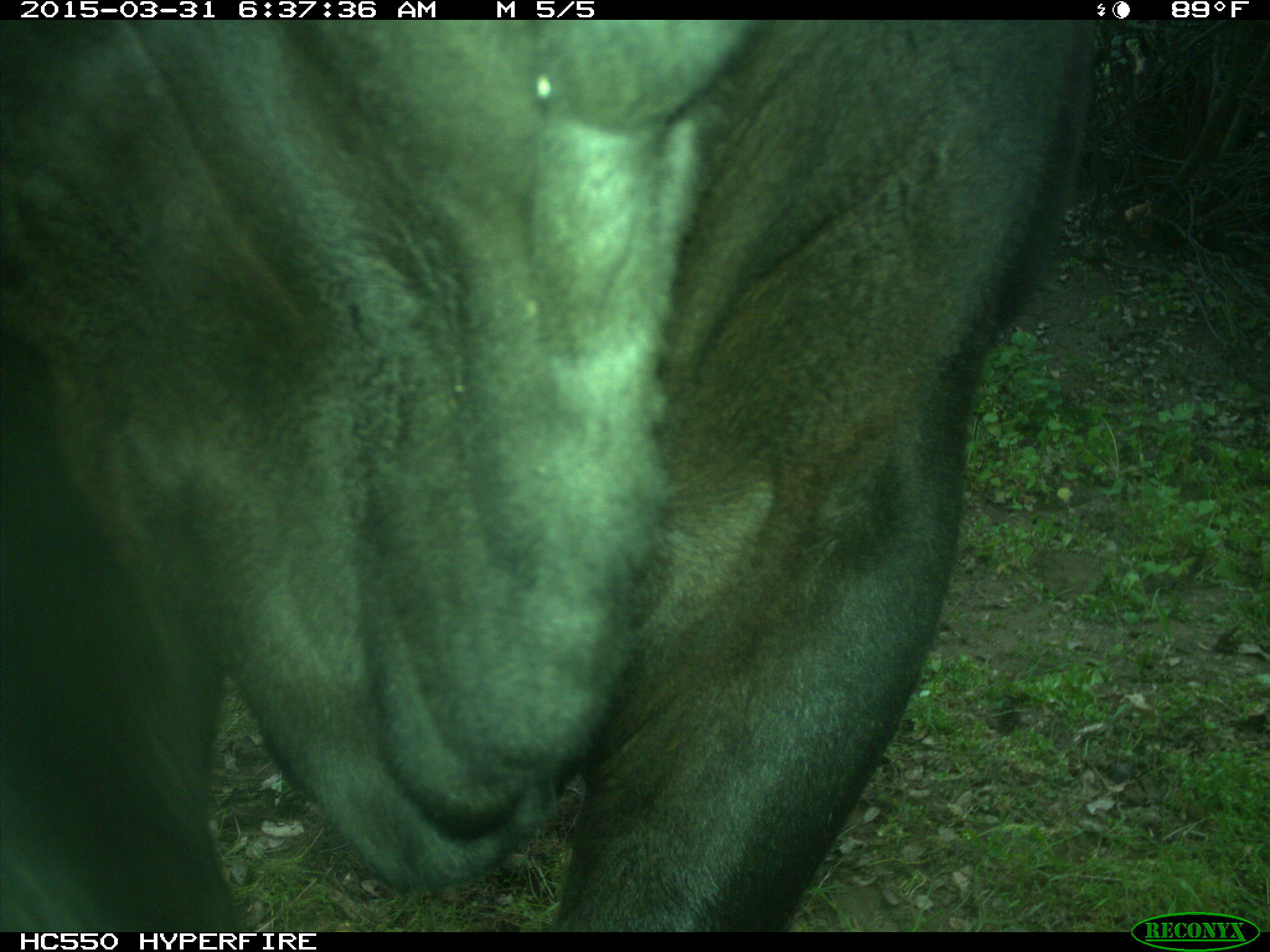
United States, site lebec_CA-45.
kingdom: Animalia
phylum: Chordata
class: Mammalia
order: Artiodactyla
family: Bovidae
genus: Bos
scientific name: Bos taurus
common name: domestic cow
Bos taurus (domestic cow).